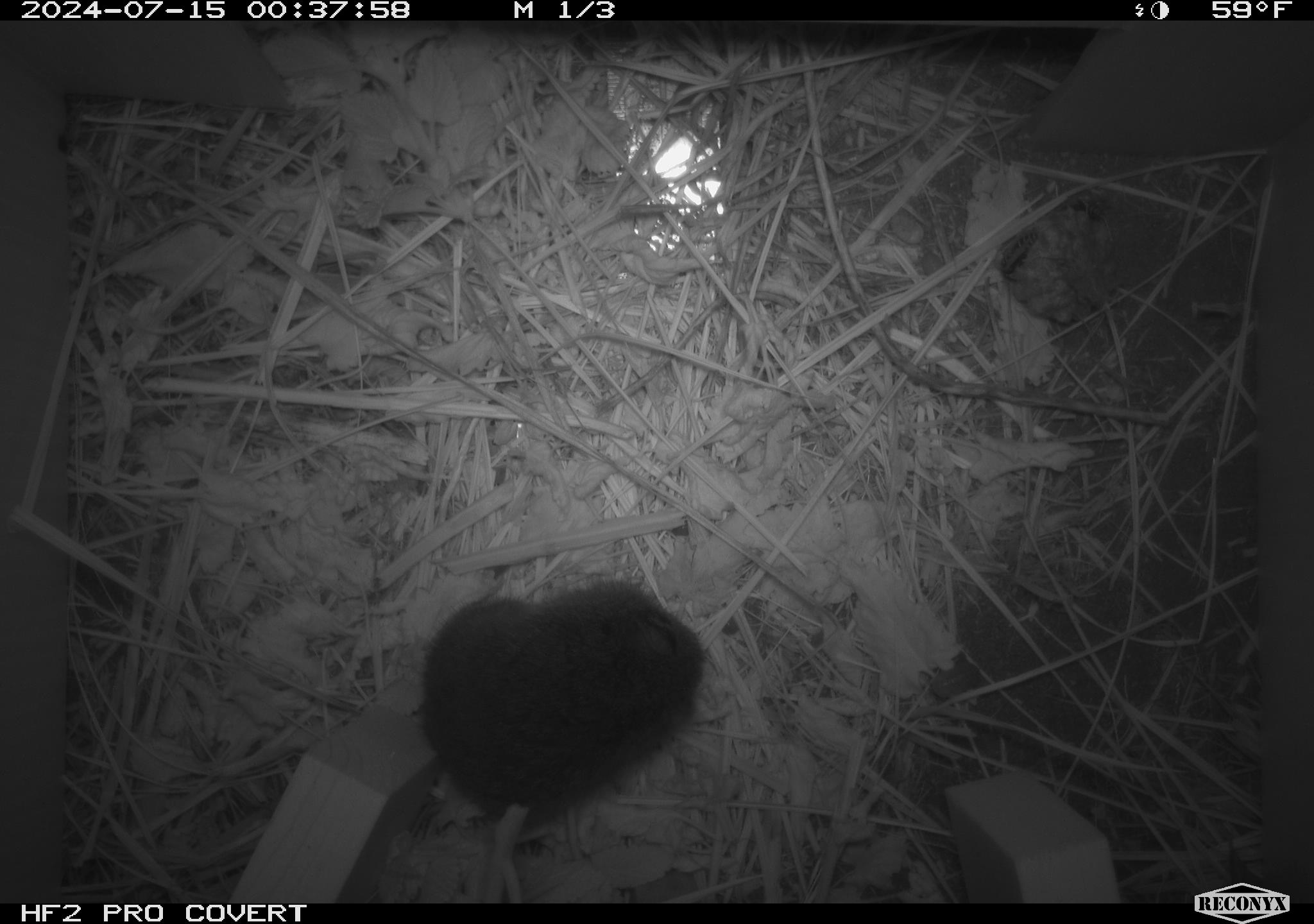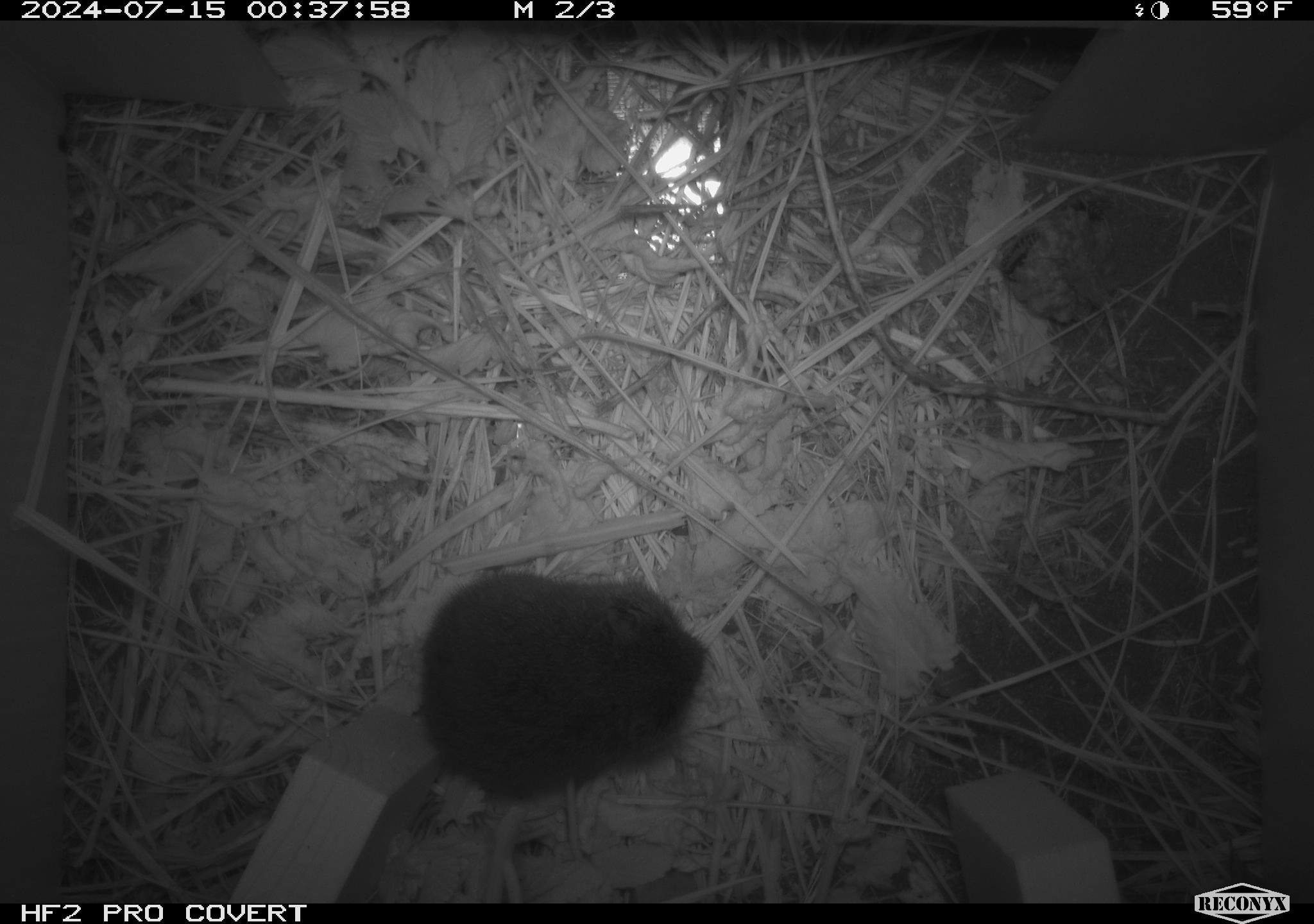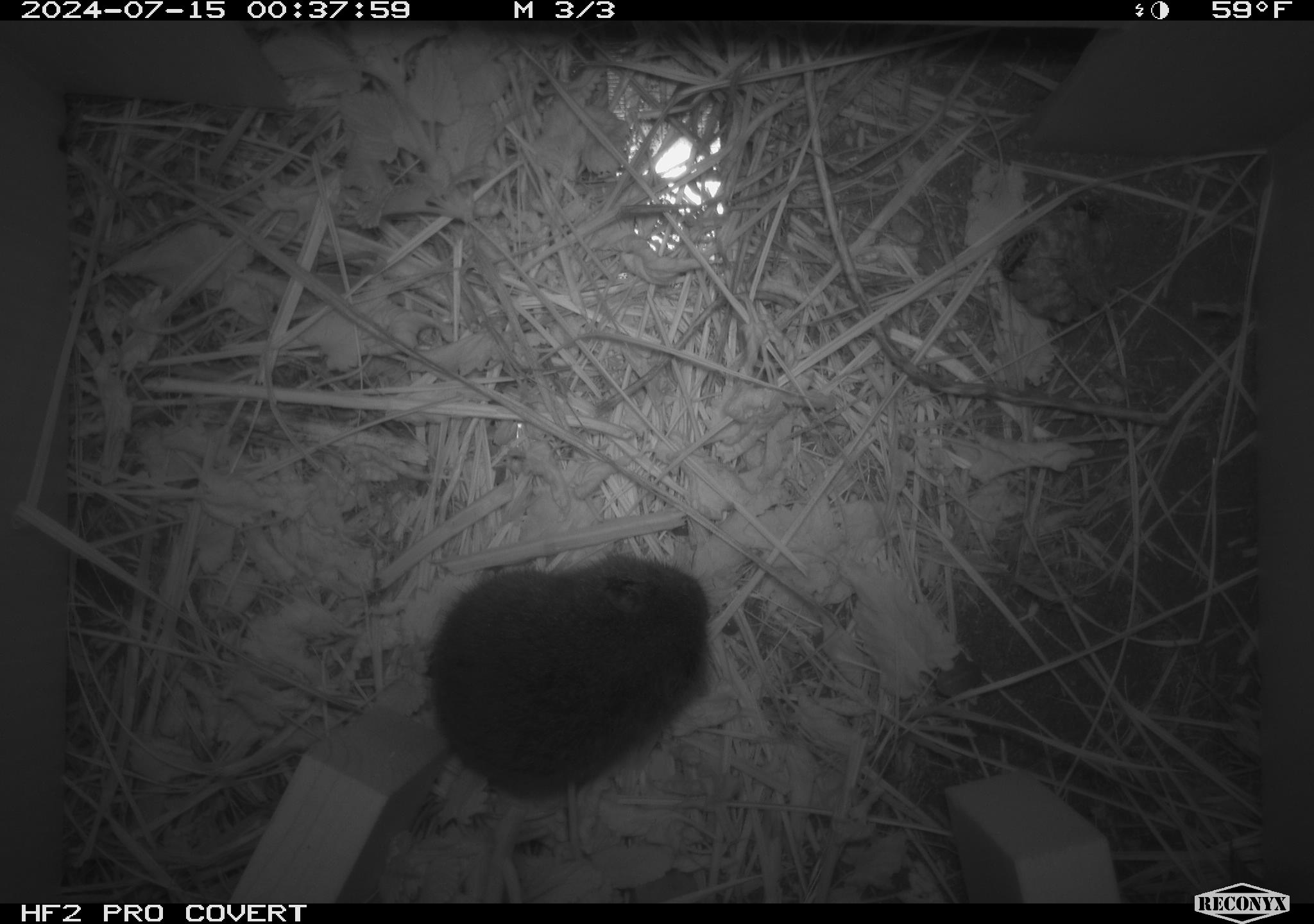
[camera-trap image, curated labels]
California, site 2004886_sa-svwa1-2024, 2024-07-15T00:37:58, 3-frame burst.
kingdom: Animalia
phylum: Chordata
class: Mammalia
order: Rodentia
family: Cricetidae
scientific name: Arvicolinae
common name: voles, lemmings, and muskrats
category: arvicolinae subfamily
Arvicolinae subfamily (voles, lemmings, and muskrats) (Arvicolinae).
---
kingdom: Animalia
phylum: Arthropoda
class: Malacostraca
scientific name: Malacostraca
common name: amphipods, crabs, isopods, krill, lobsters and shrimps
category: malacostracan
Malacostracan (amphipods, crabs, isopods, krill, lobsters and shrimps) (Malacostraca).